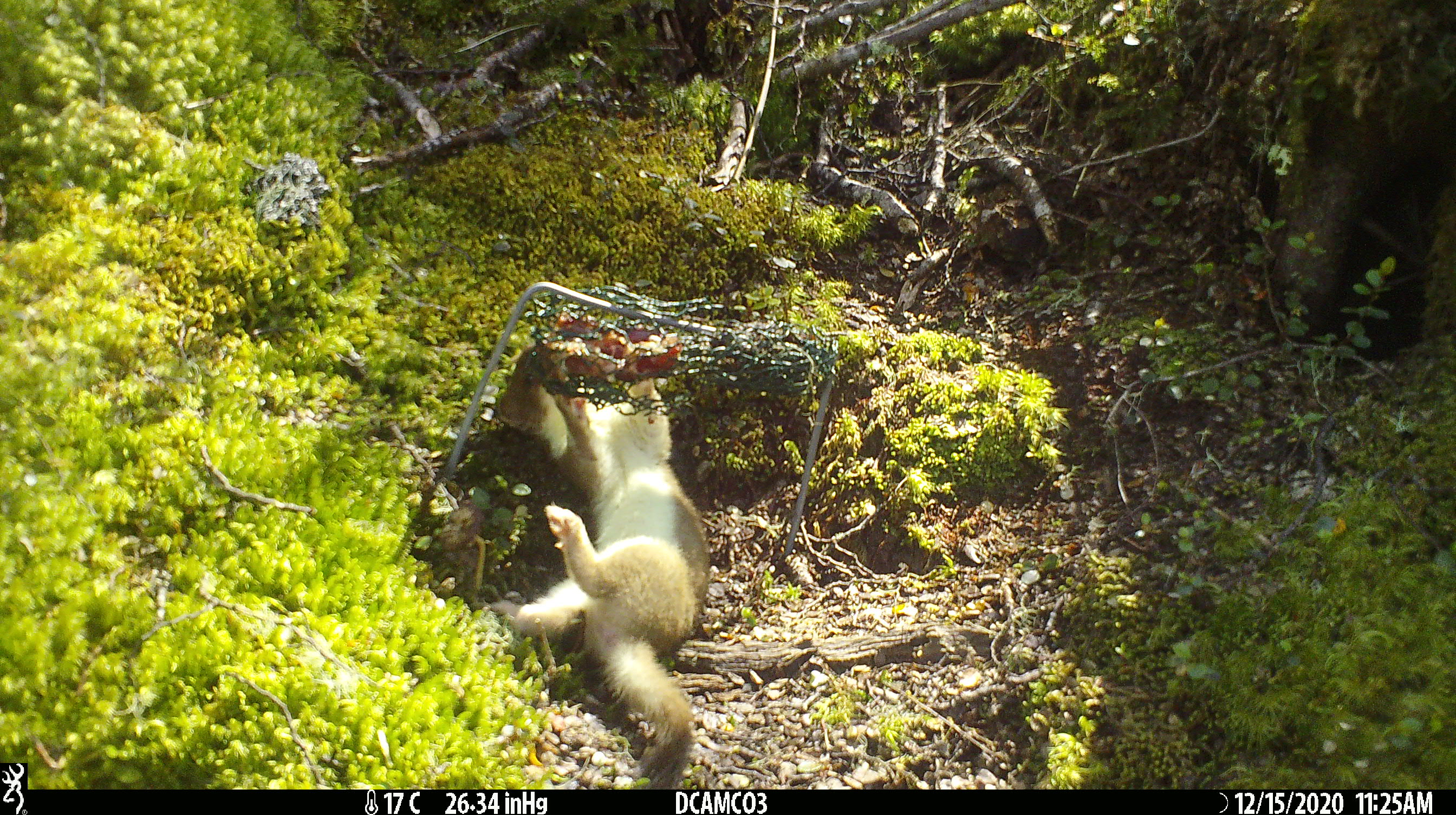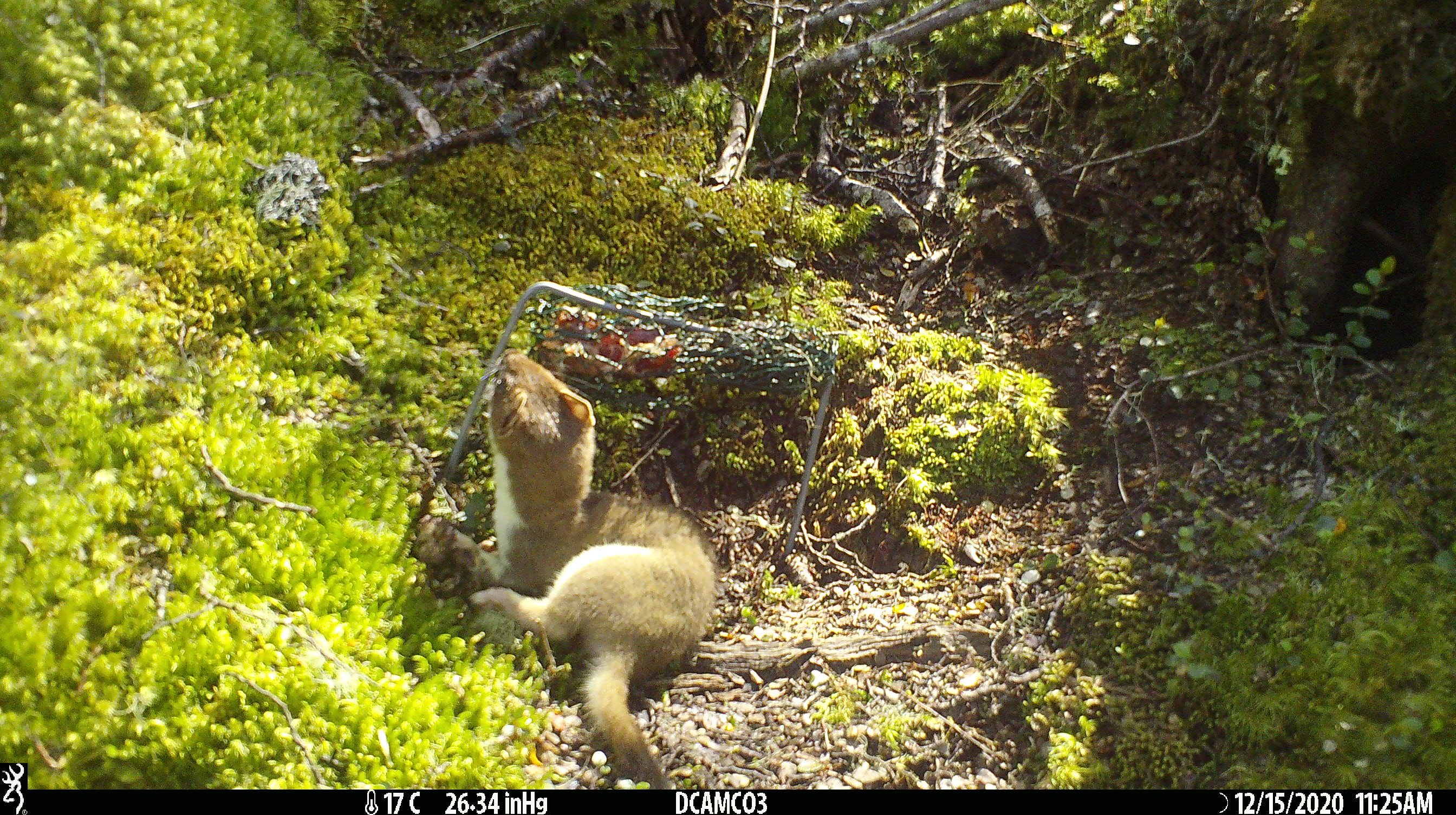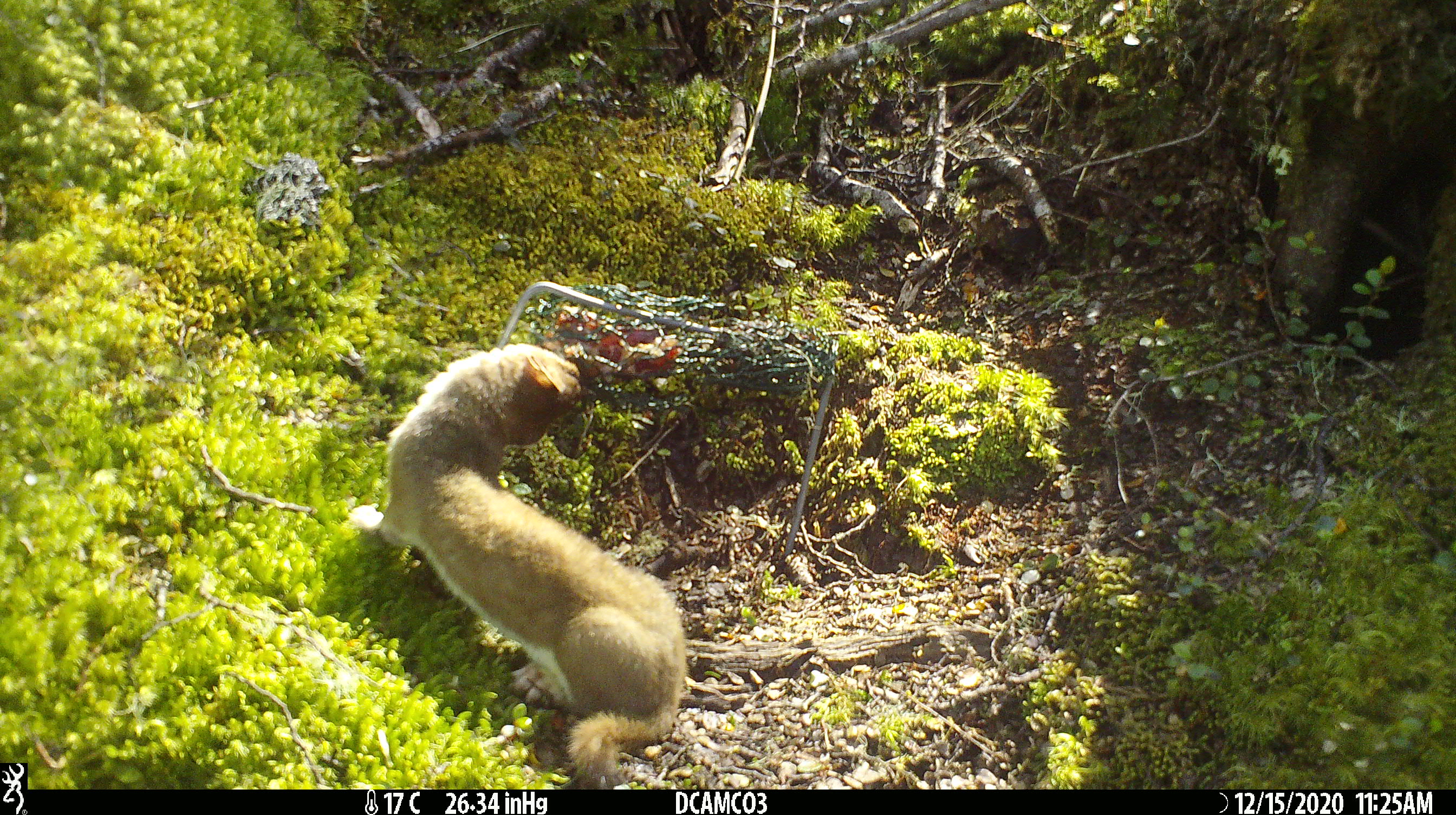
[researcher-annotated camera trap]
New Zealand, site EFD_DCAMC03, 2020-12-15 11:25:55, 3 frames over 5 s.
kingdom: Animalia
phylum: Chordata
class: Mammalia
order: Carnivora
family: Mustelidae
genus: Mustela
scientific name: Mustela erminea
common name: stoat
Stoat (Mustela erminea).